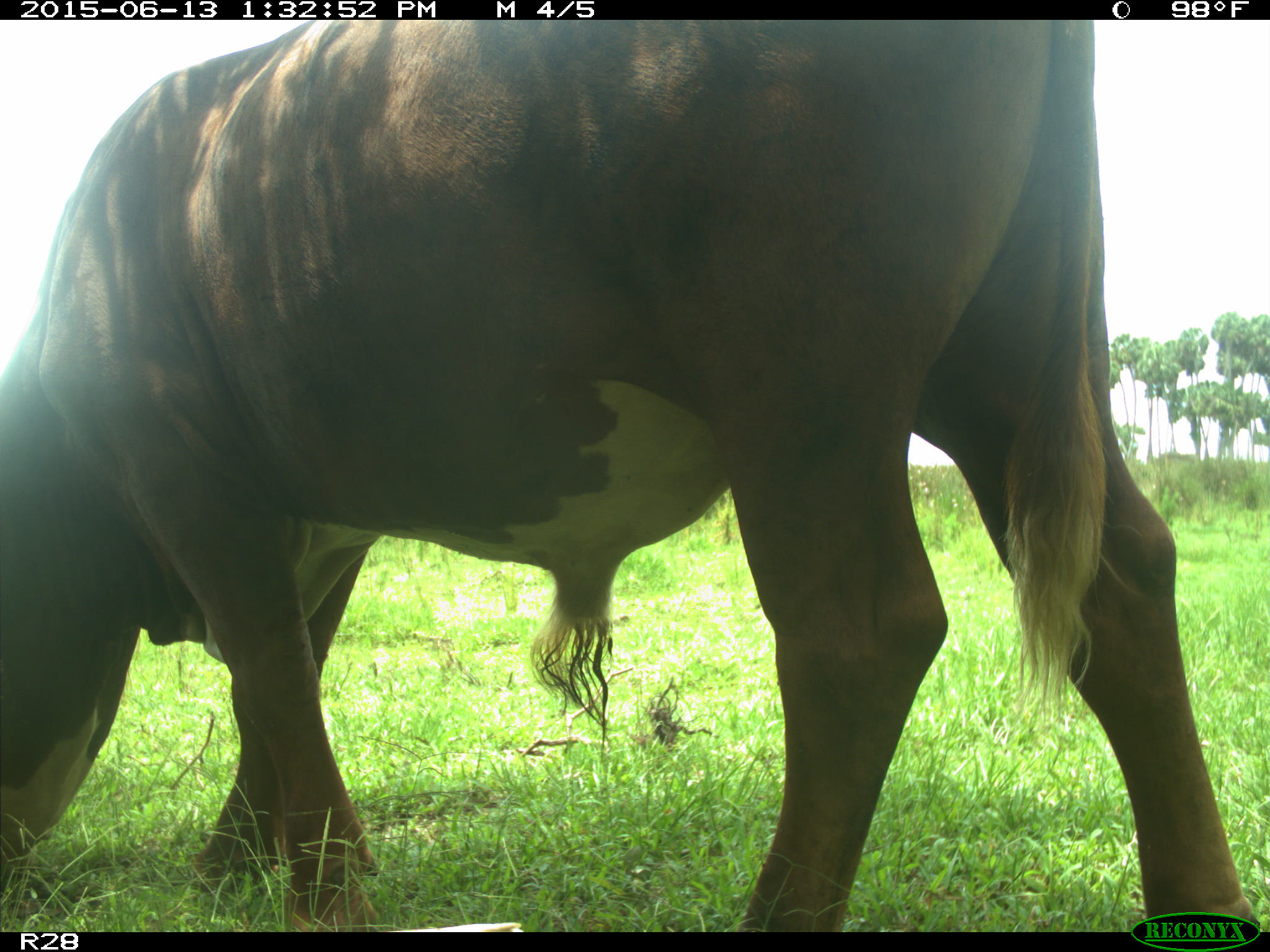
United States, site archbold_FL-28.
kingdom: Animalia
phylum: Chordata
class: Mammalia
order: Artiodactyla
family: Bovidae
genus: Bos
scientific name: Bos taurus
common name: domestic cow